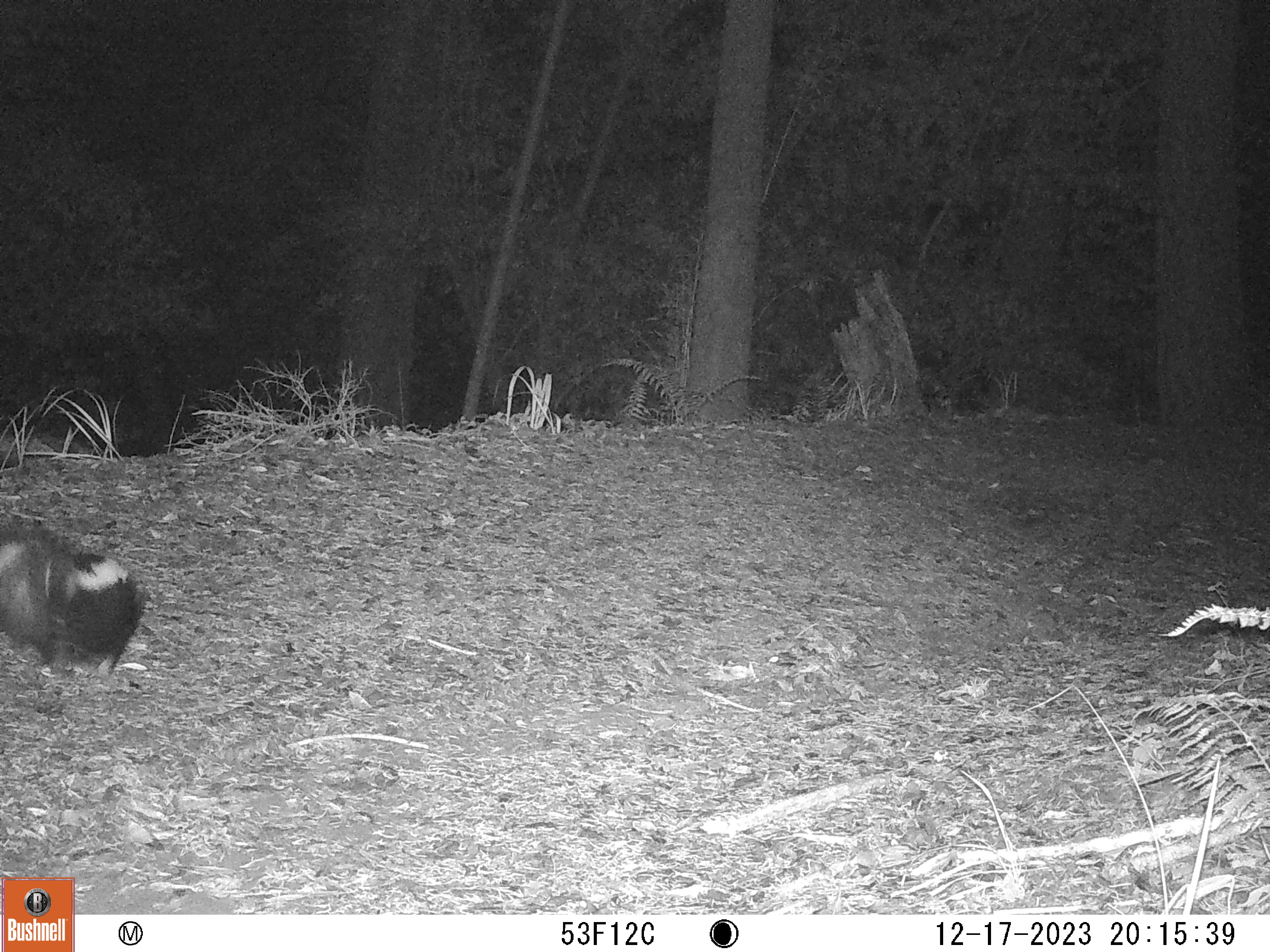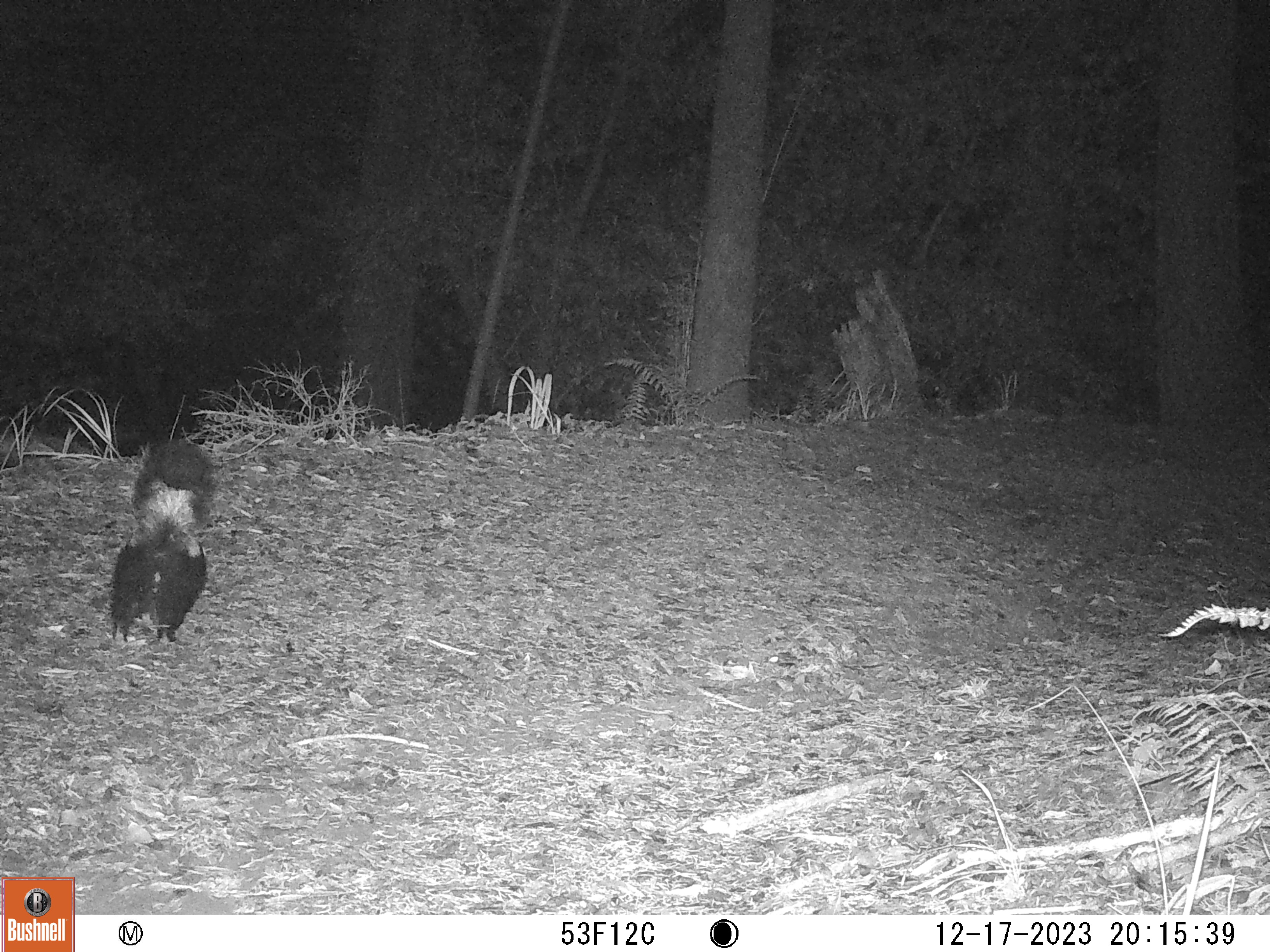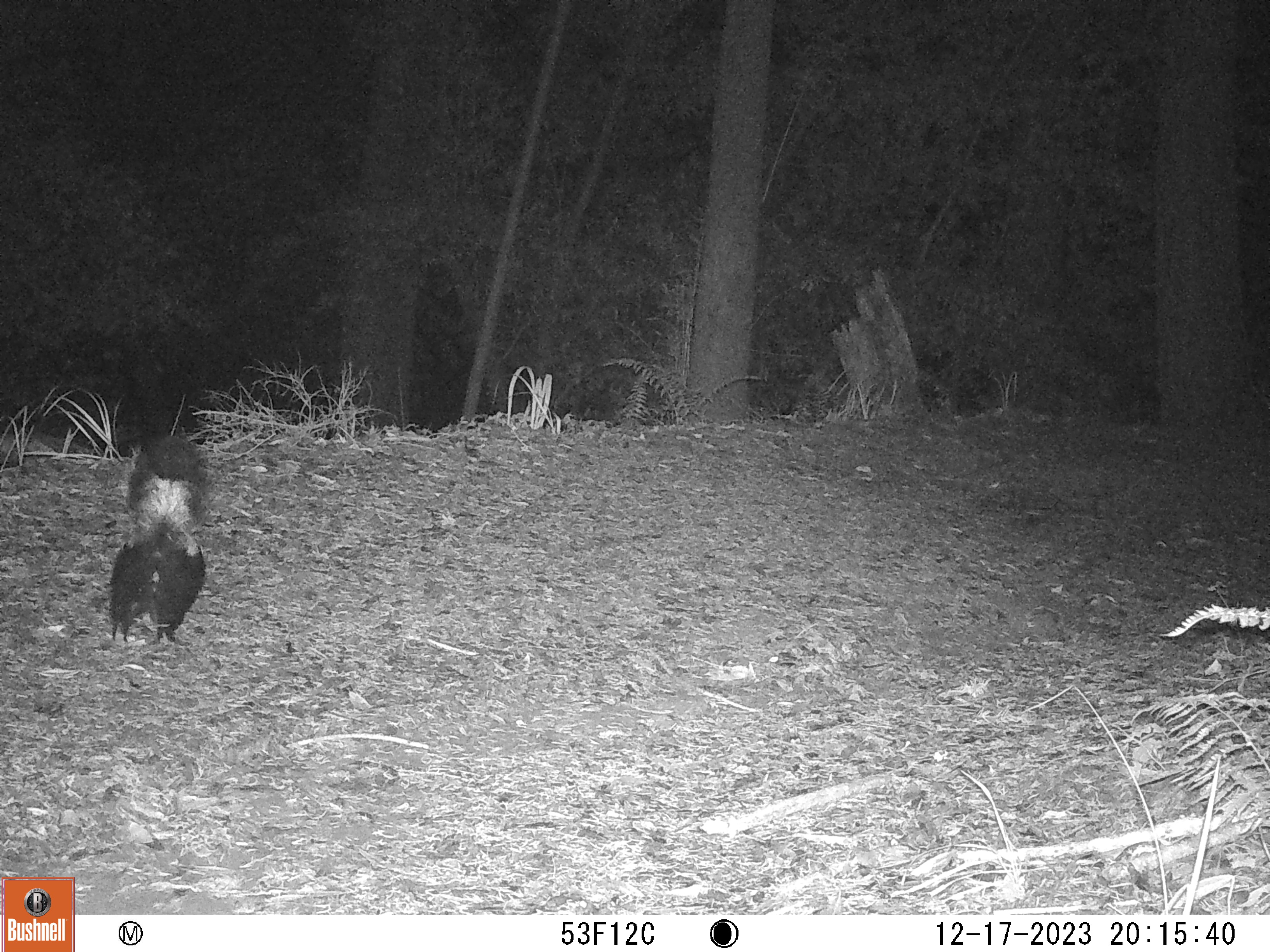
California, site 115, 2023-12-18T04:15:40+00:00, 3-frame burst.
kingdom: Animalia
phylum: Chordata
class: Mammalia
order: Carnivora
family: Mephitidae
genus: Mephitis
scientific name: Mephitis mephitis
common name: striped skunk